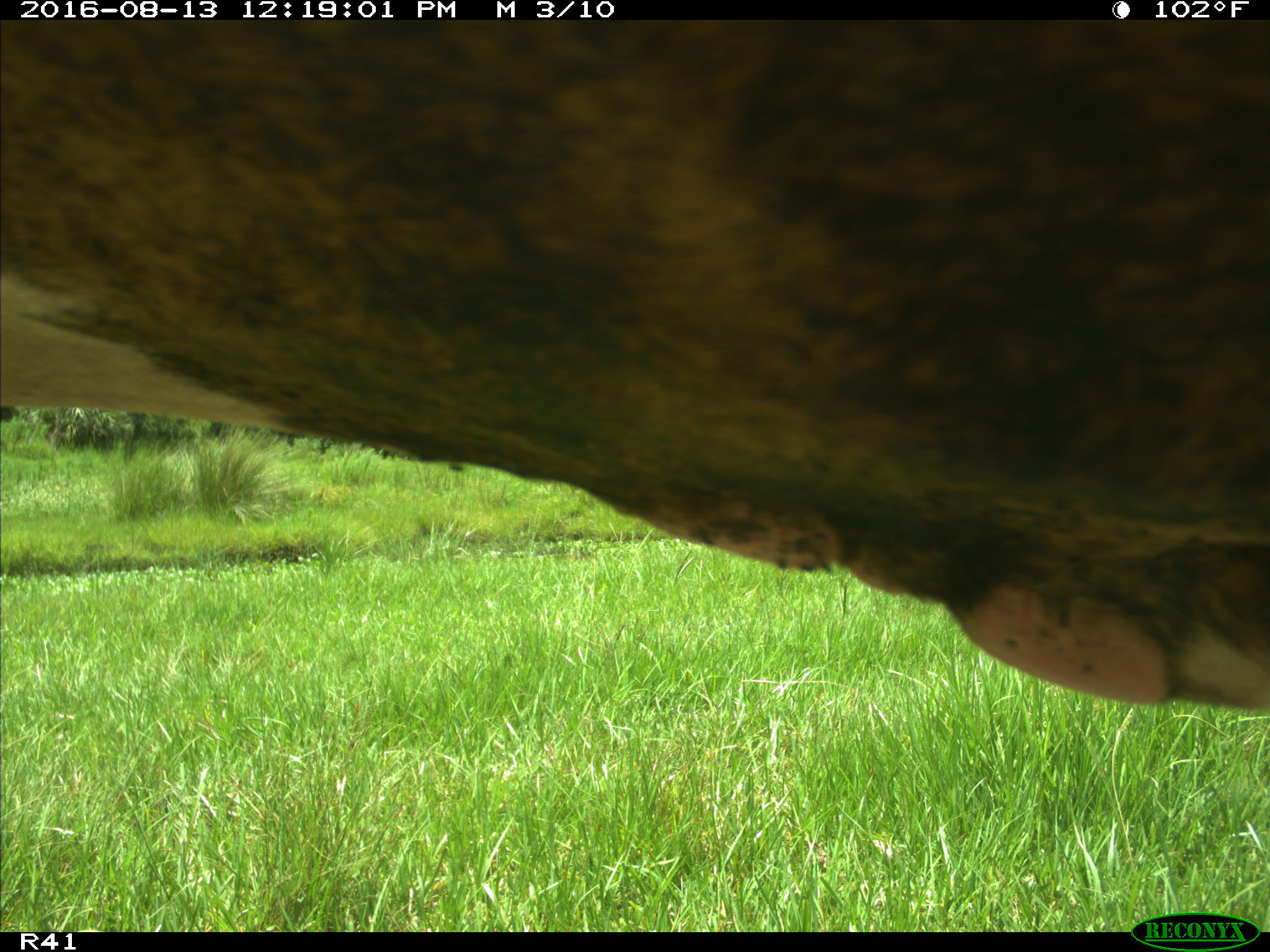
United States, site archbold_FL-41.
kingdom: Animalia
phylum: Chordata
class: Mammalia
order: Artiodactyla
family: Bovidae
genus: Bos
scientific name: Bos taurus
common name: domestic cow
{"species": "Bos taurus (domestic cow)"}